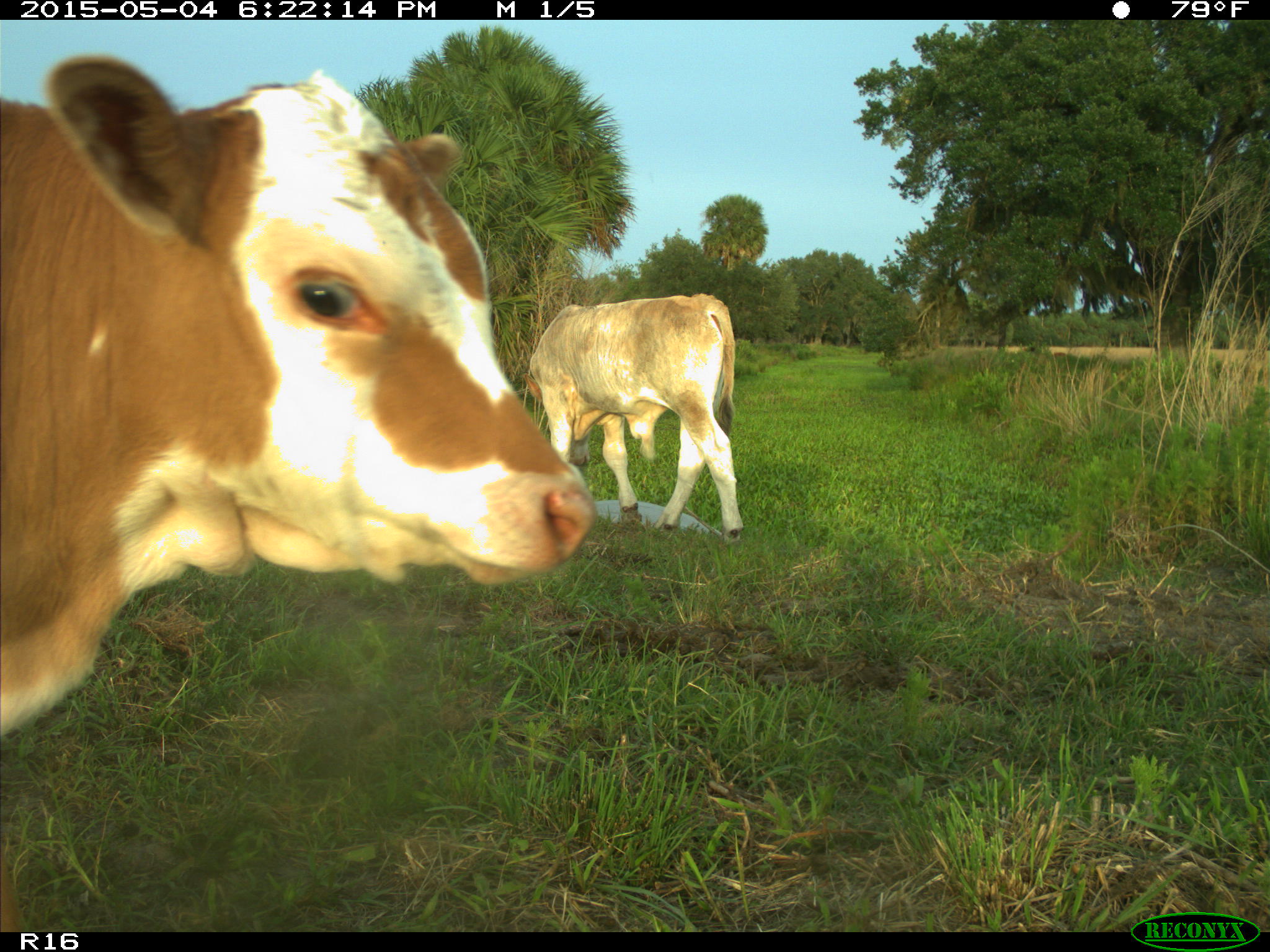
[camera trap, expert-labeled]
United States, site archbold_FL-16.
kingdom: Animalia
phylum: Chordata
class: Mammalia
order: Artiodactyla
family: Bovidae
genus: Bos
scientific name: Bos taurus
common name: domestic cow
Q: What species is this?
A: Bos taurus (domestic cow).